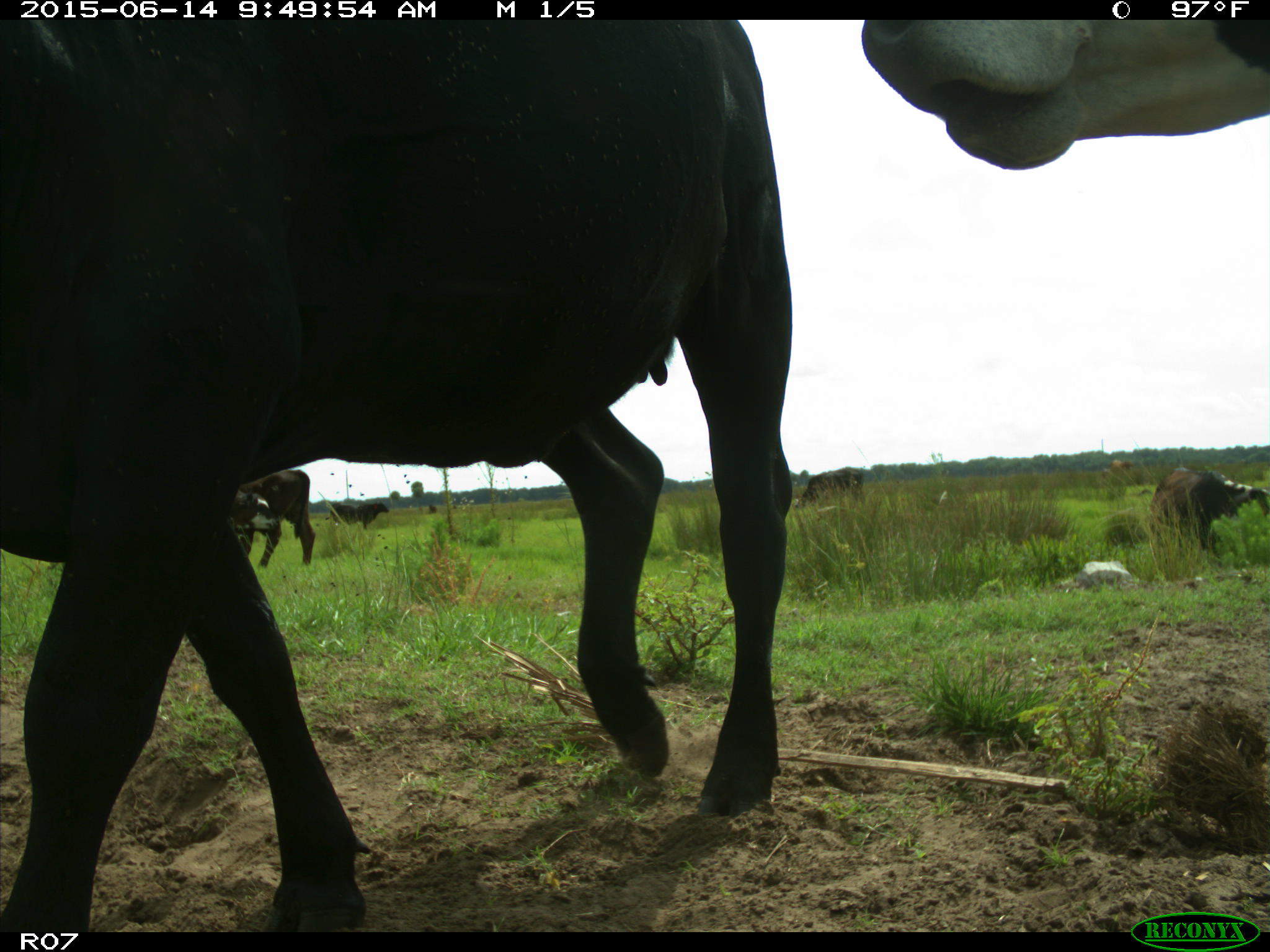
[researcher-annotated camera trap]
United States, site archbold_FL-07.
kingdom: Animalia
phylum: Chordata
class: Mammalia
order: Artiodactyla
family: Bovidae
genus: Bos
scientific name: Bos taurus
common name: domestic cow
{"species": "Bos taurus (domestic cow)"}